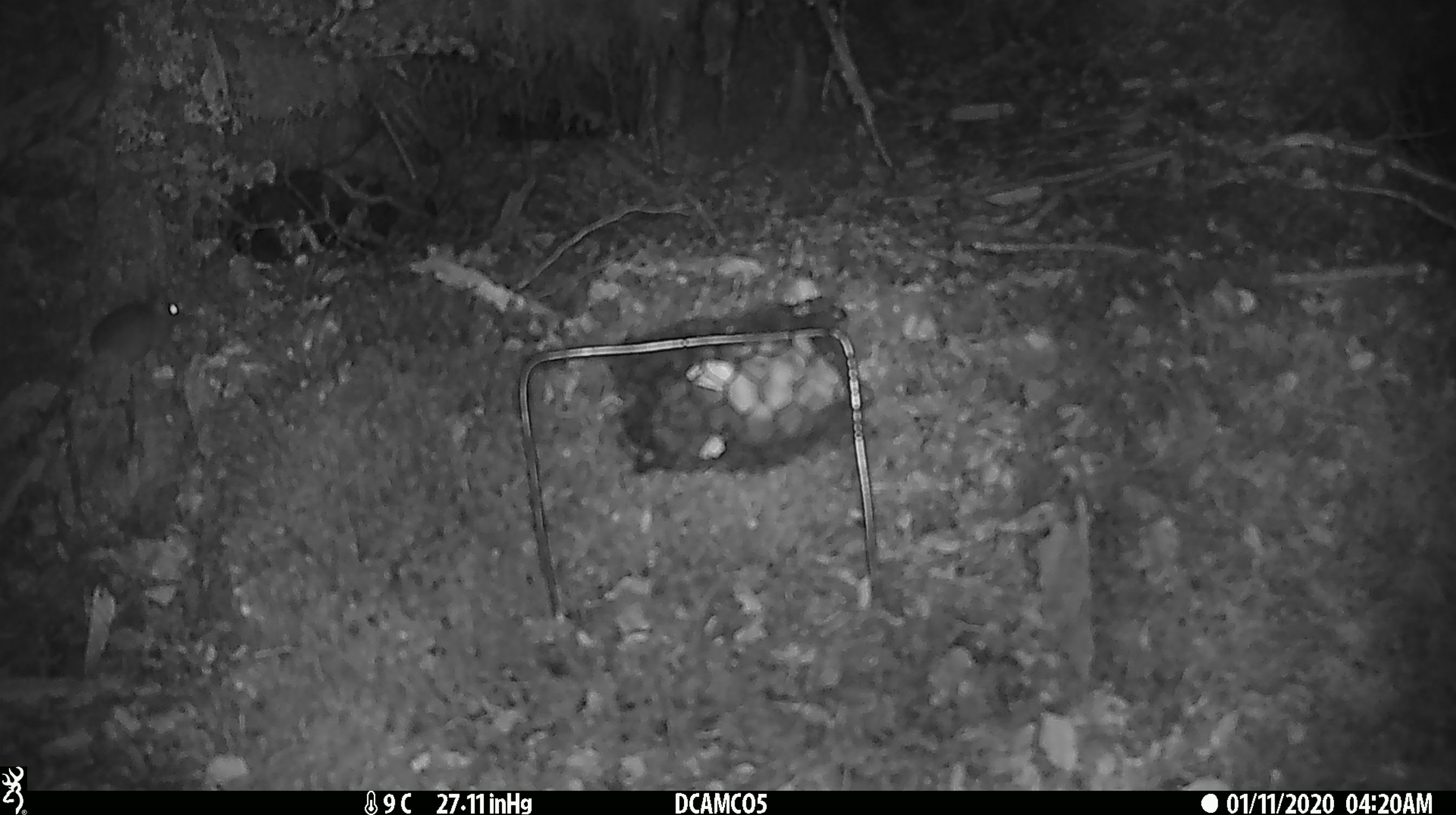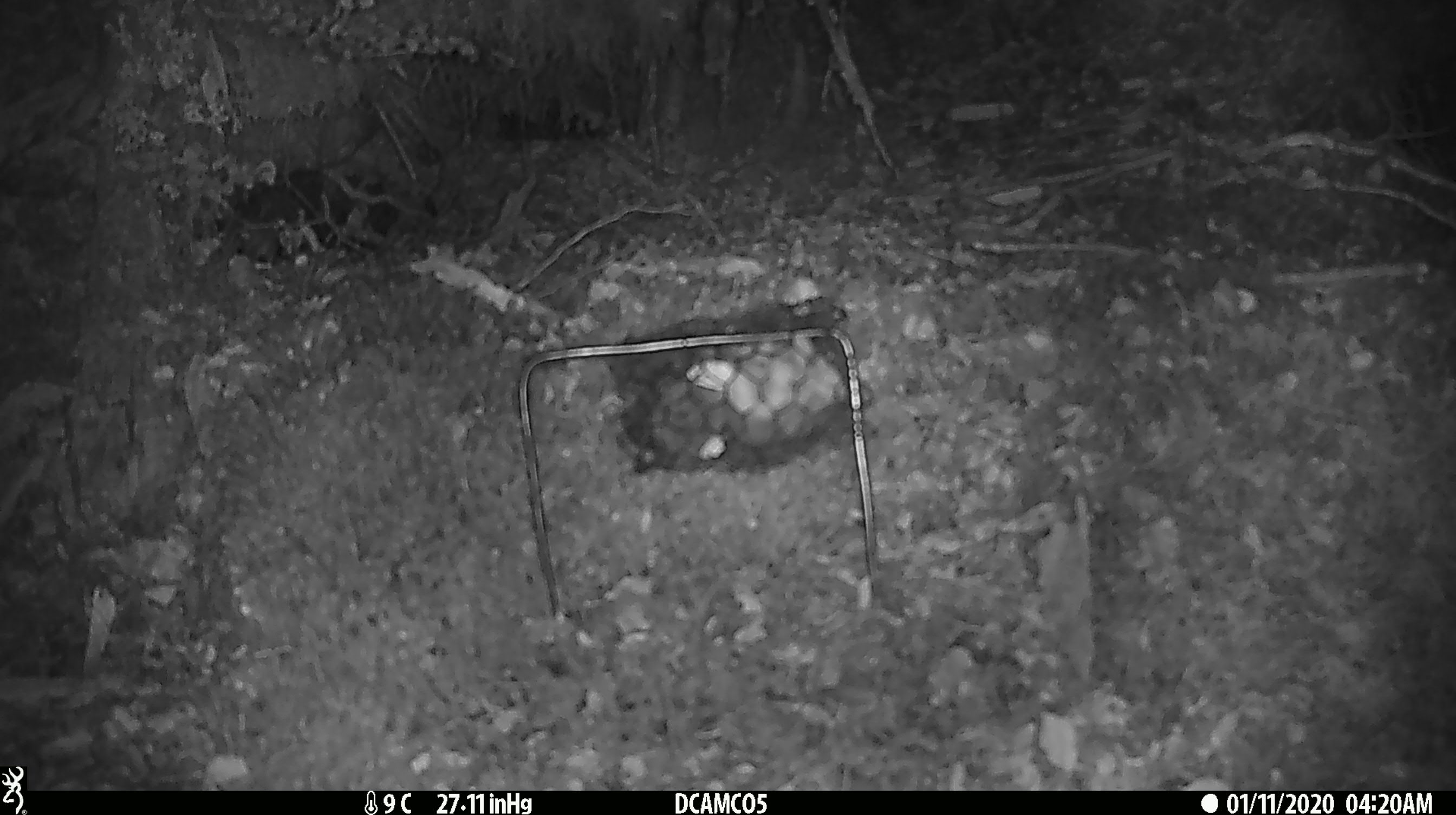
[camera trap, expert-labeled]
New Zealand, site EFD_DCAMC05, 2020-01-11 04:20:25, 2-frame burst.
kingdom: Animalia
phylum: Chordata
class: Mammalia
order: Rodentia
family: Muridae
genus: Mus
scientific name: Mus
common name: mouse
Mouse (Mus).